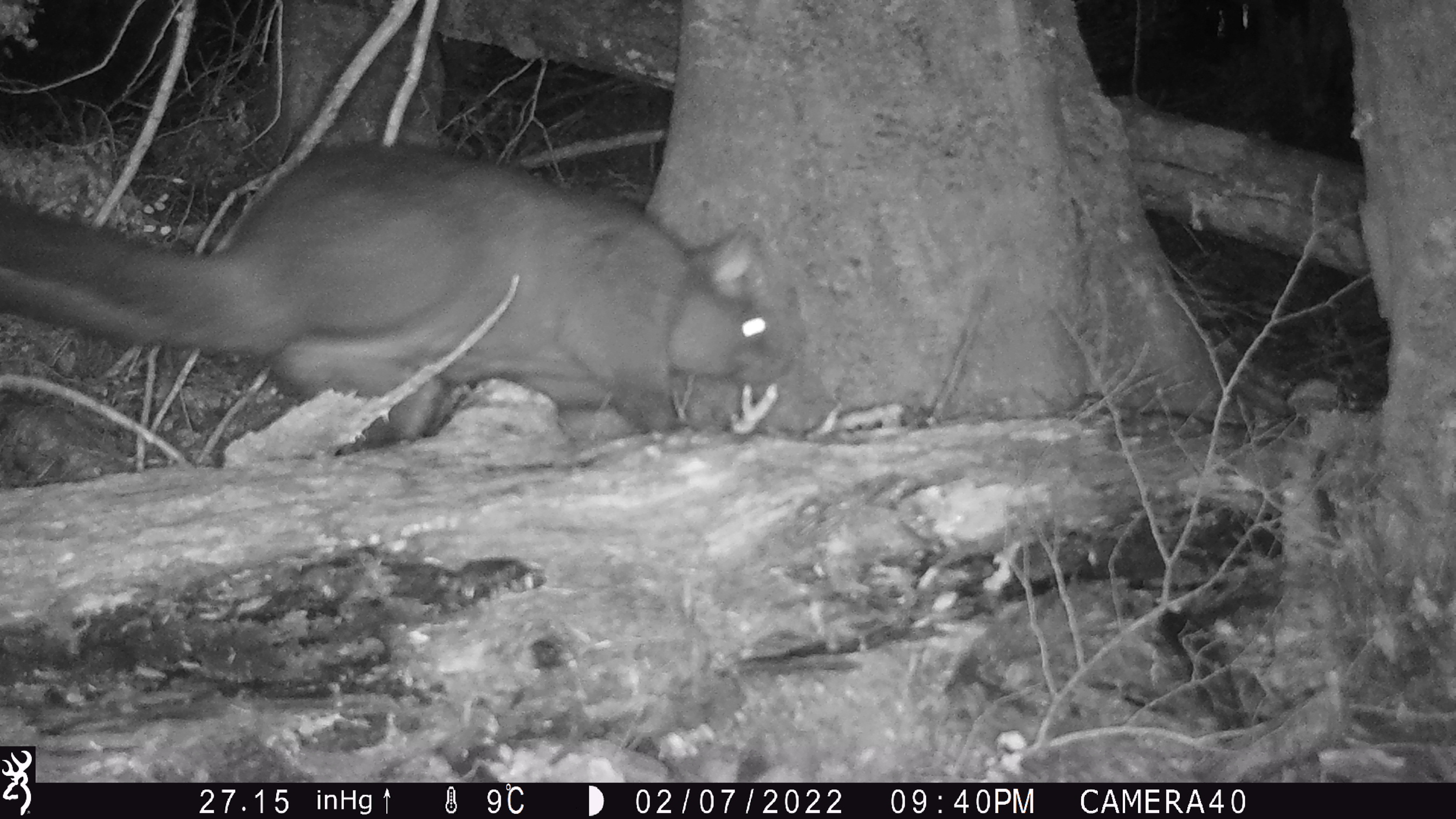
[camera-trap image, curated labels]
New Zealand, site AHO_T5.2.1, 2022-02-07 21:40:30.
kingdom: Animalia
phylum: Chordata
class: Mammalia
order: Diprotodontia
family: Phalangeridae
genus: Trichosurus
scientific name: Trichosurus vulpecula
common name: common brushtail possum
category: possum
Possum (common brushtail possum) (Trichosurus vulpecula).